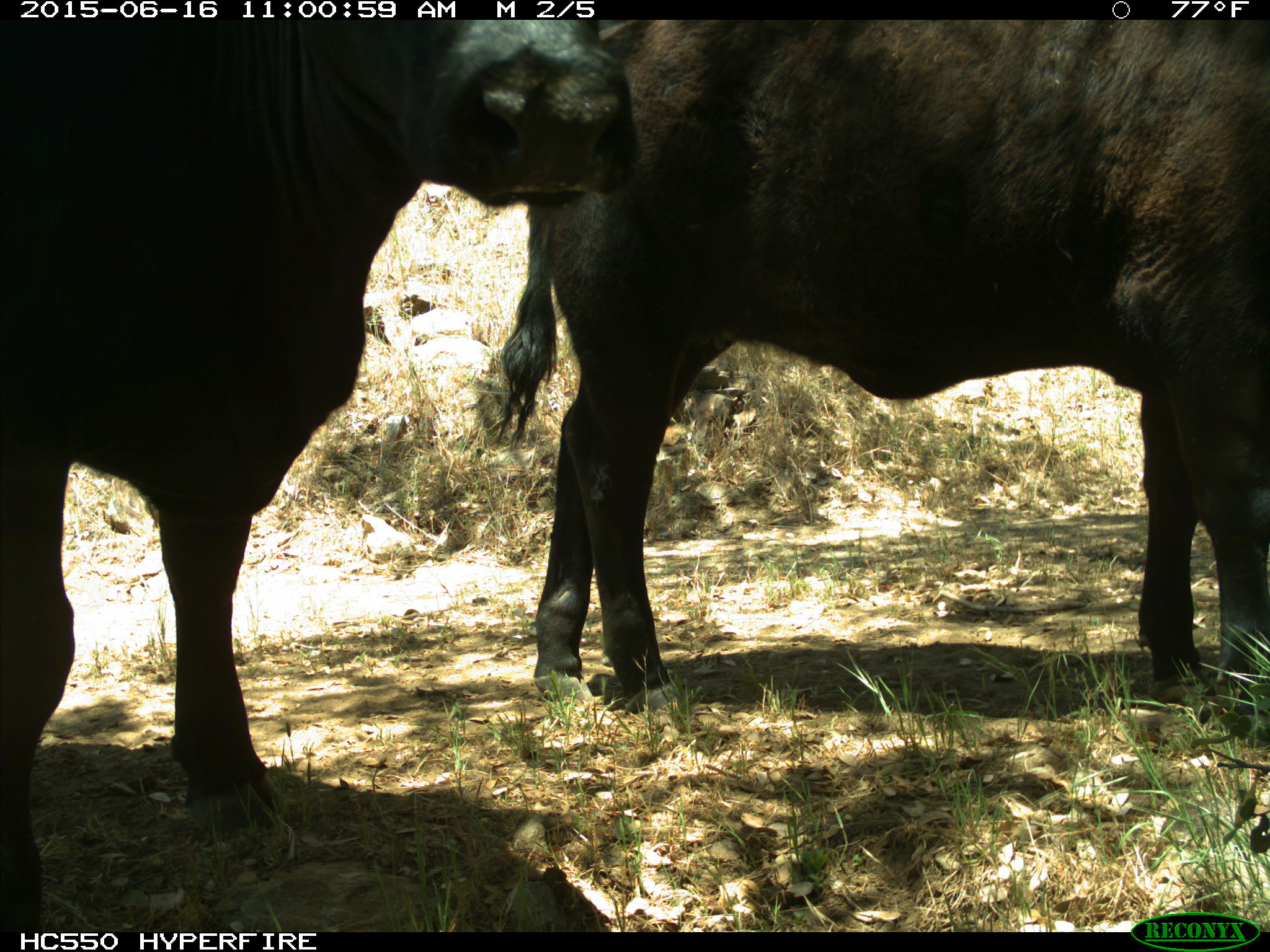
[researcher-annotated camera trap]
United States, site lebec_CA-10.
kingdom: Animalia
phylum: Chordata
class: Mammalia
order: Artiodactyla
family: Bovidae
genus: Bos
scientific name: Bos taurus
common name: domestic cow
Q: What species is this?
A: Bos taurus (domestic cow).